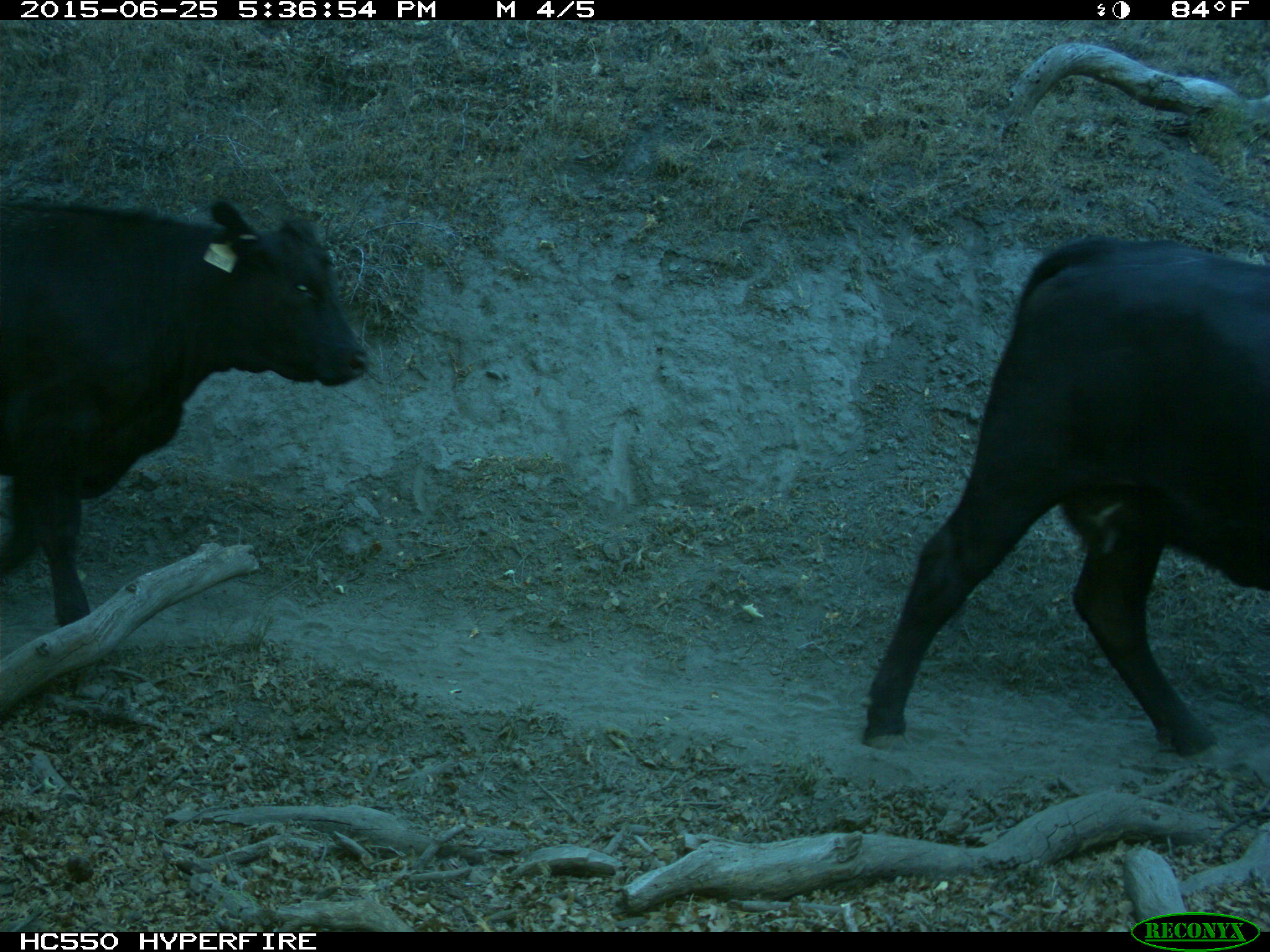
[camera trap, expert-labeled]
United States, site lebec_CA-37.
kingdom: Animalia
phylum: Chordata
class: Mammalia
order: Artiodactyla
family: Bovidae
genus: Bos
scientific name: Bos taurus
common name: domestic cow